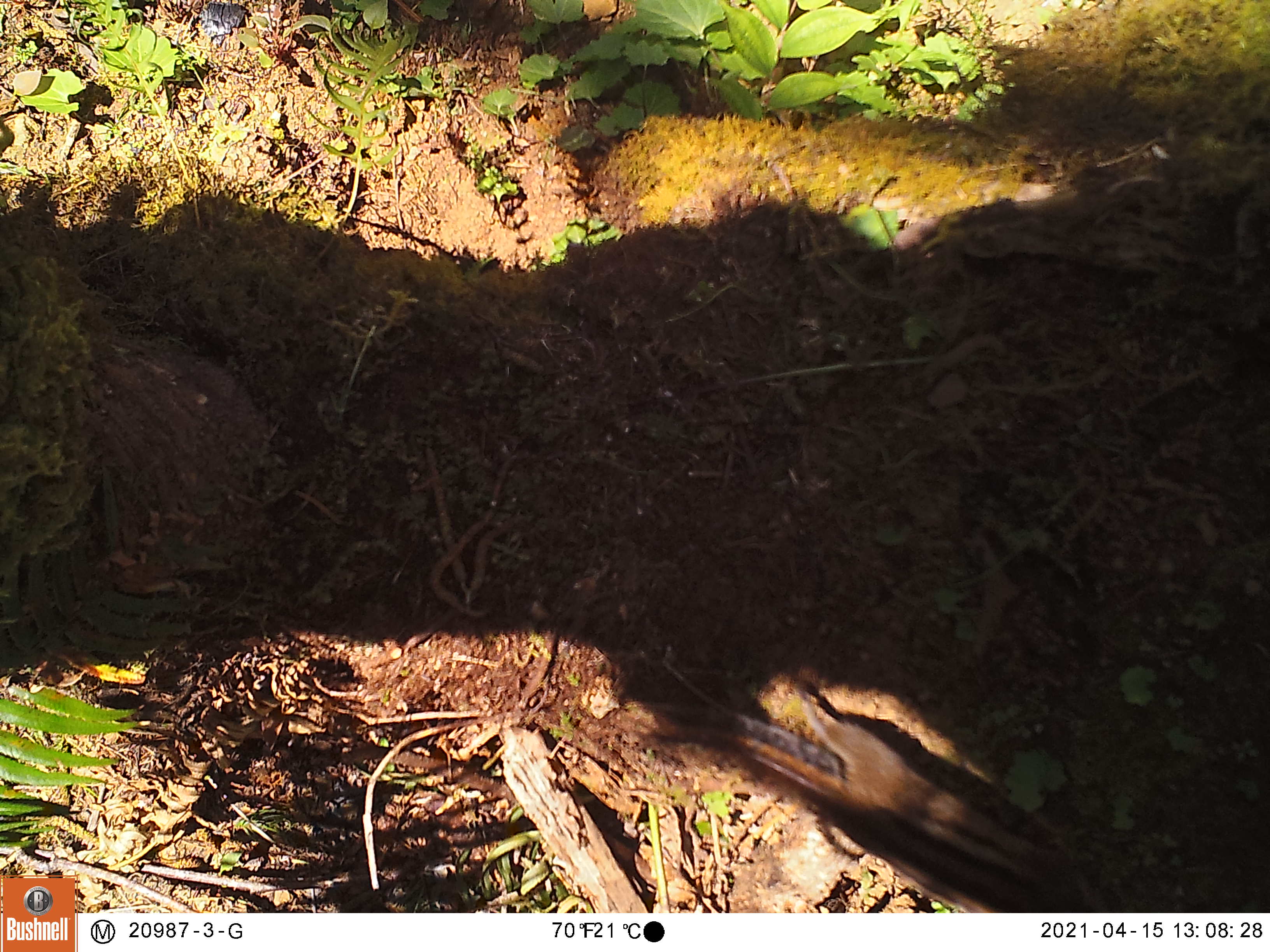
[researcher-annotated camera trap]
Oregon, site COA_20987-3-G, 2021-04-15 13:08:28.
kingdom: Animalia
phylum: Chordata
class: Mammalia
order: Rodentia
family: Sciuridae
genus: Neotamias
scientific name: Neotamias townsendii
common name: townsend's chipmunk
Townsend's chipmunk (Neotamias townsendii).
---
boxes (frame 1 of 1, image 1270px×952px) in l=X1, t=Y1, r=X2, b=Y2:
townsend's chipmunk: l=643, t=651, r=1108, b=892